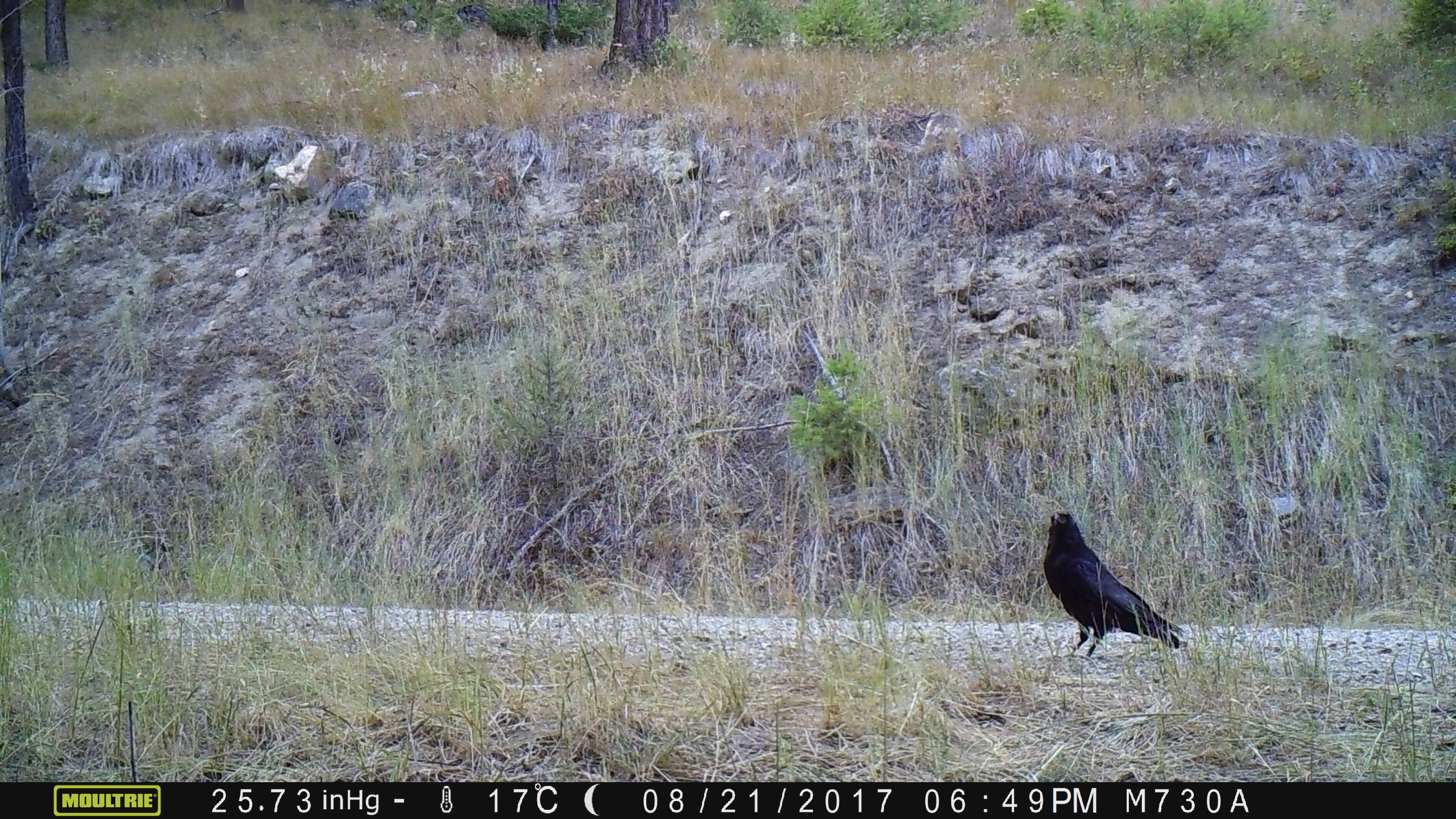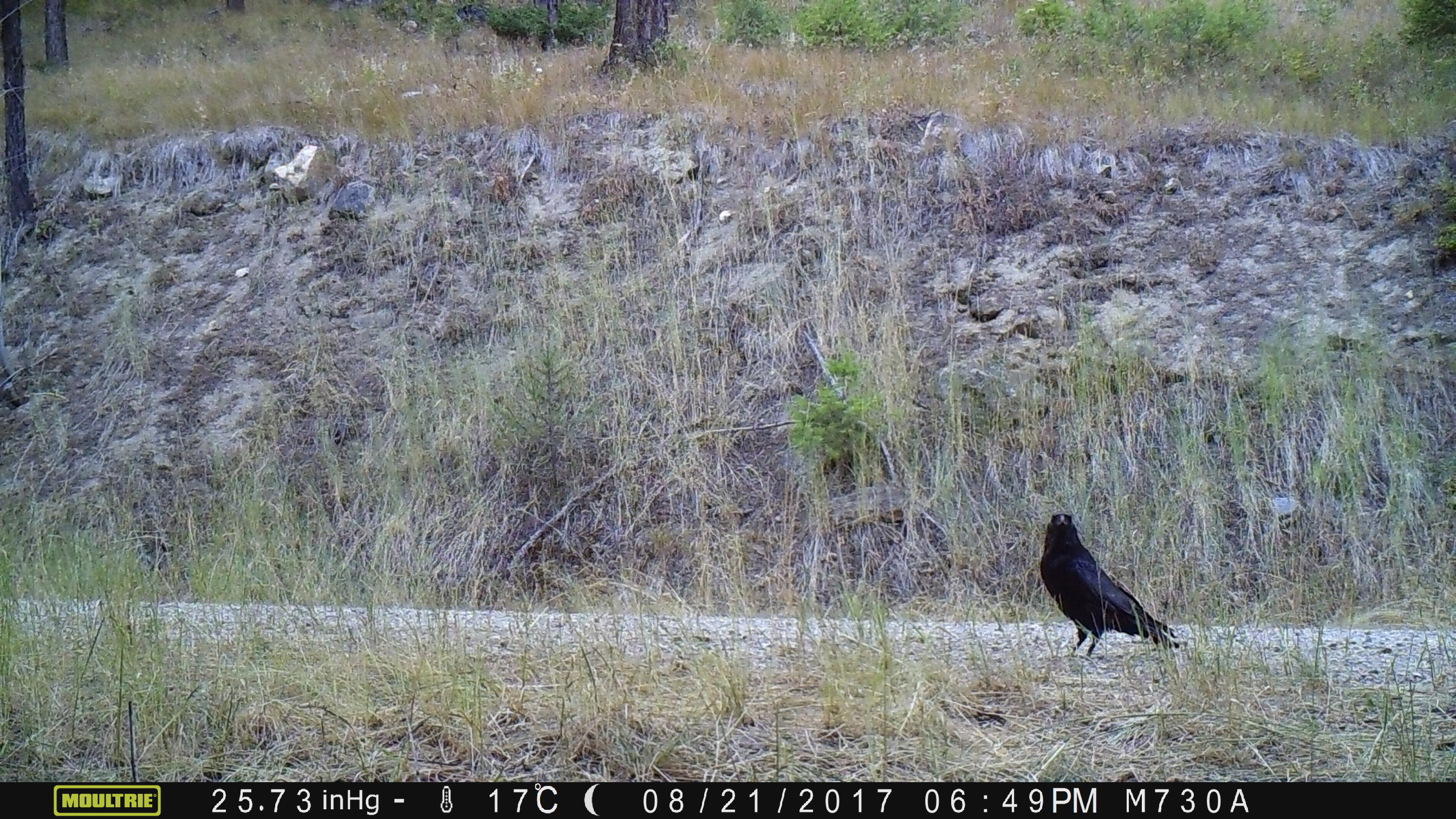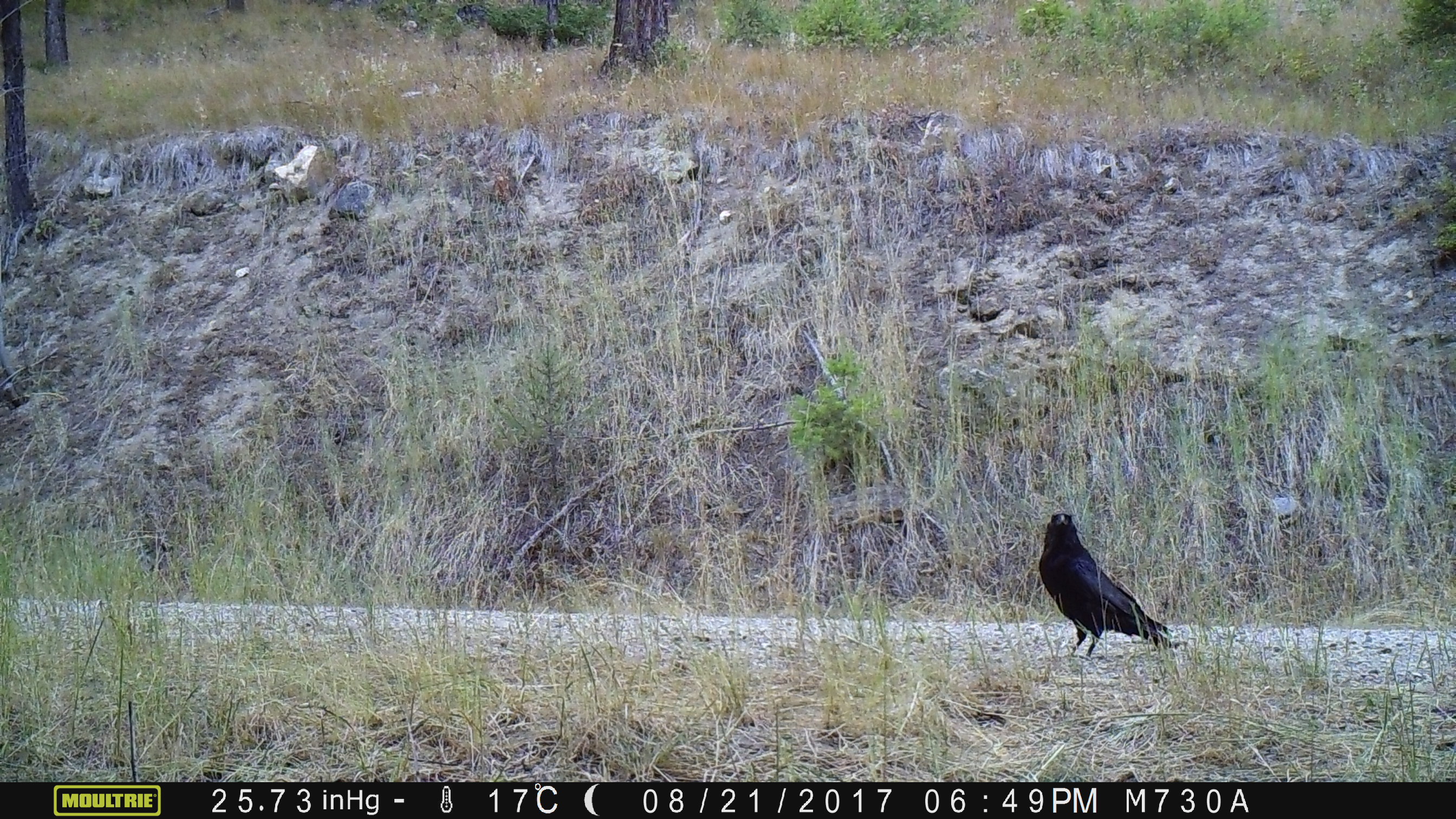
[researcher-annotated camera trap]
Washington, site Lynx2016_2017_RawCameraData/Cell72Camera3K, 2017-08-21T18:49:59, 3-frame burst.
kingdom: Animalia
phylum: Chordata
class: Aves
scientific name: Aves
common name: birds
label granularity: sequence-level